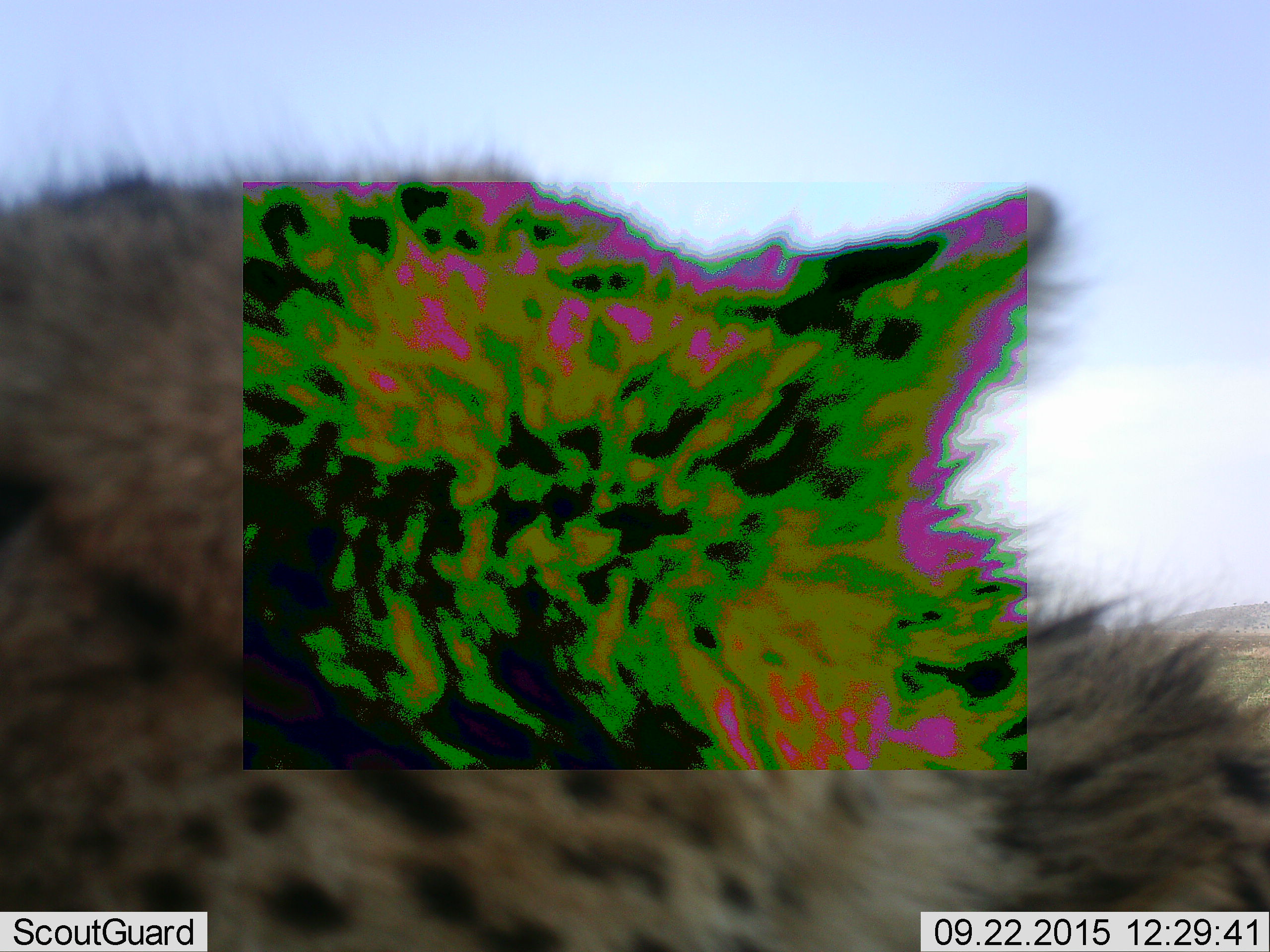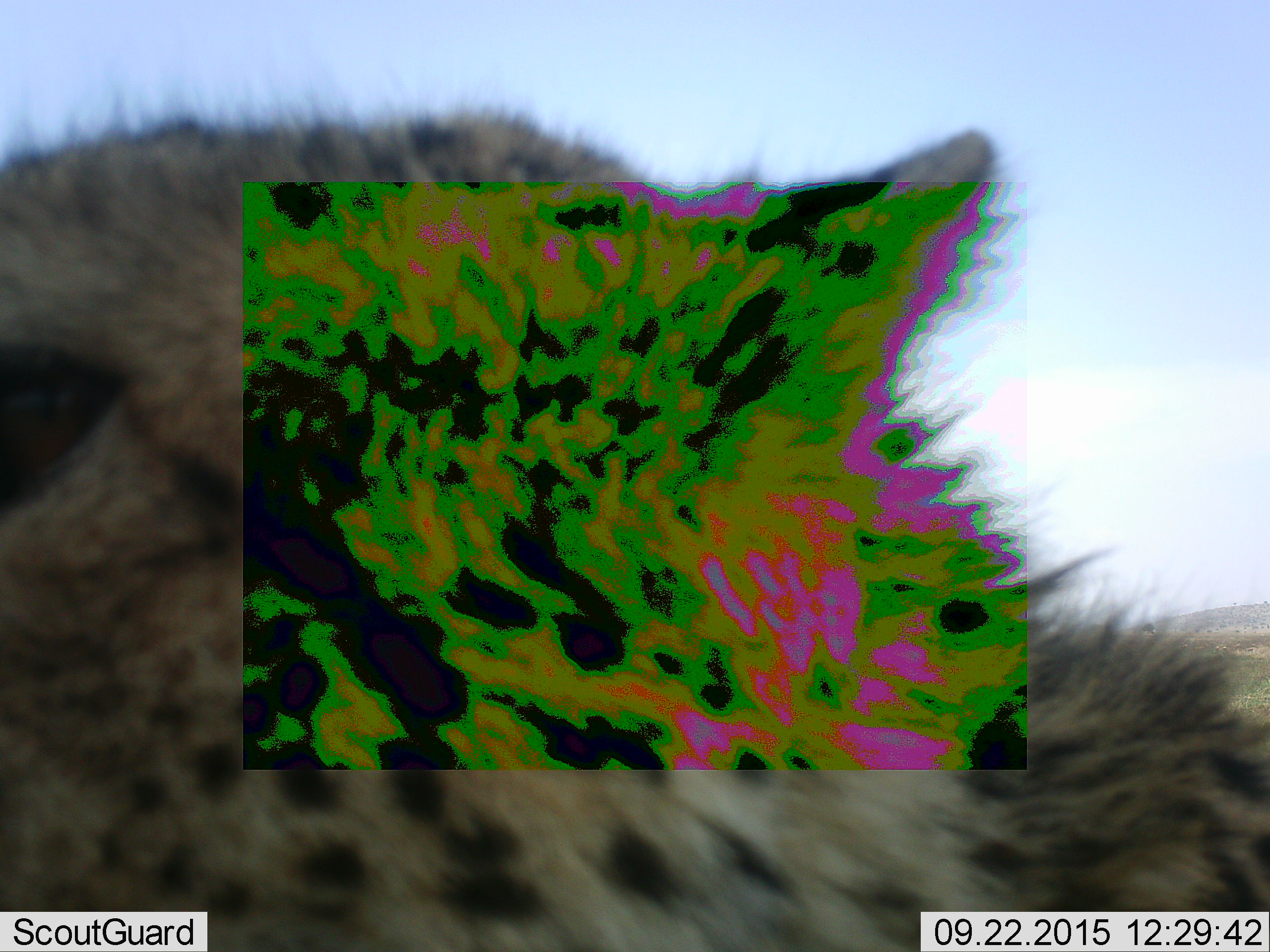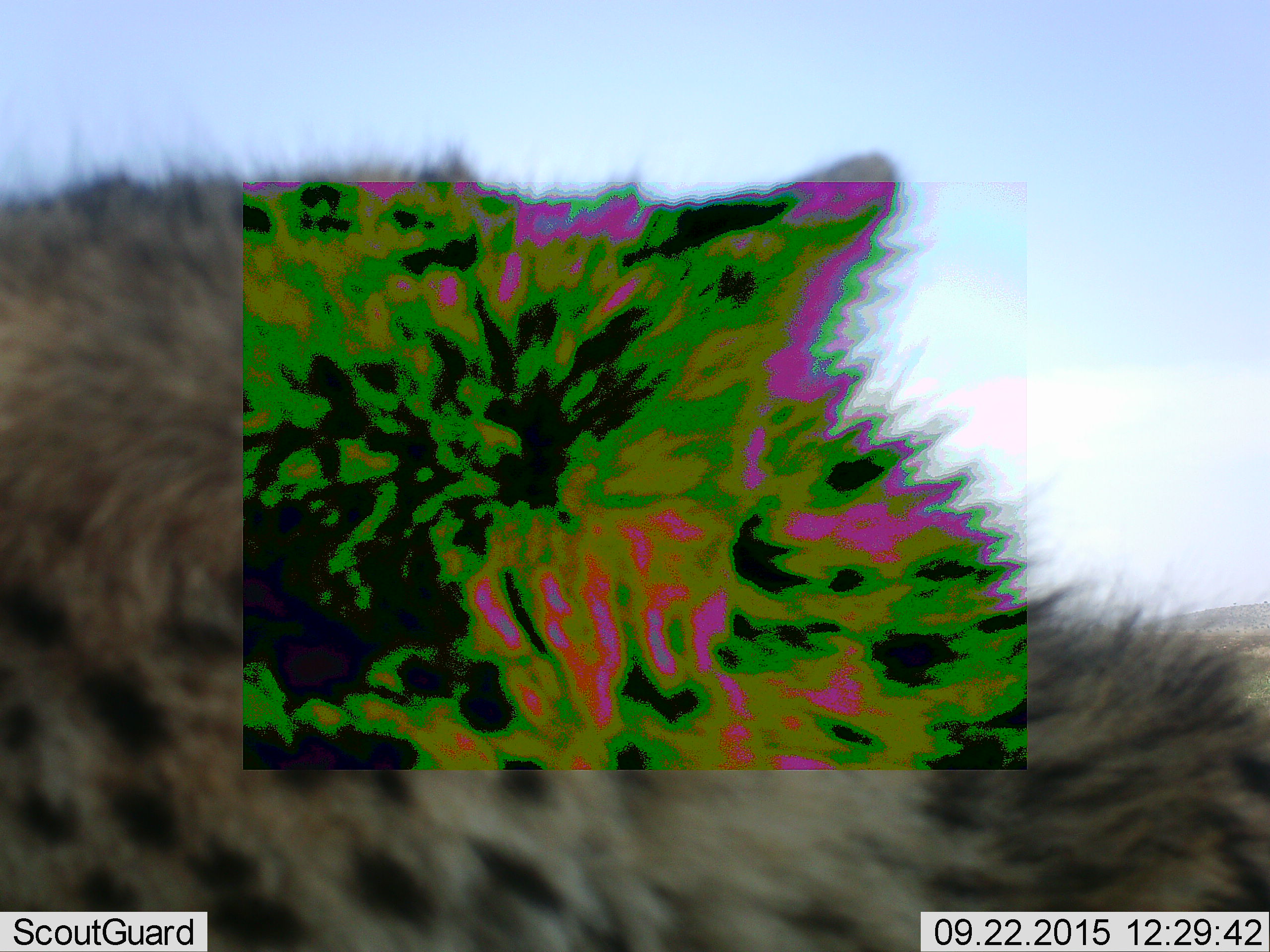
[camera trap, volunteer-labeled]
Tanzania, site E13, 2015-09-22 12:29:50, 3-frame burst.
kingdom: Animalia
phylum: Chordata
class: Mammalia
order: Carnivora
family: Felidae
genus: Acinonyx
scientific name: Acinonyx jubatus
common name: cheetah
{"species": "cheetah (Acinonyx jubatus)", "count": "1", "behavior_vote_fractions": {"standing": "60%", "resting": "13%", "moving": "13%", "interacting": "27%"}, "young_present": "7%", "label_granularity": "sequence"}